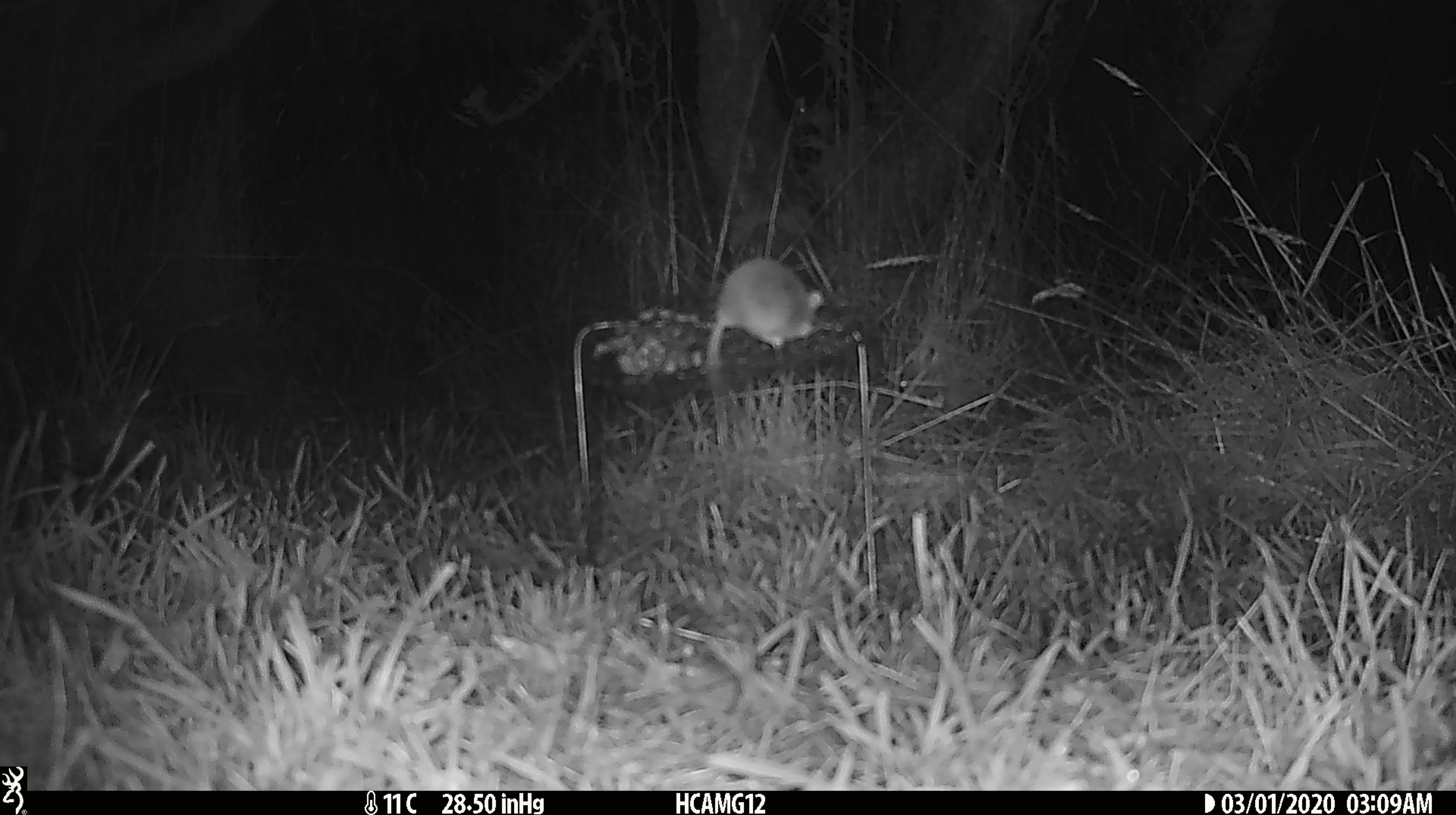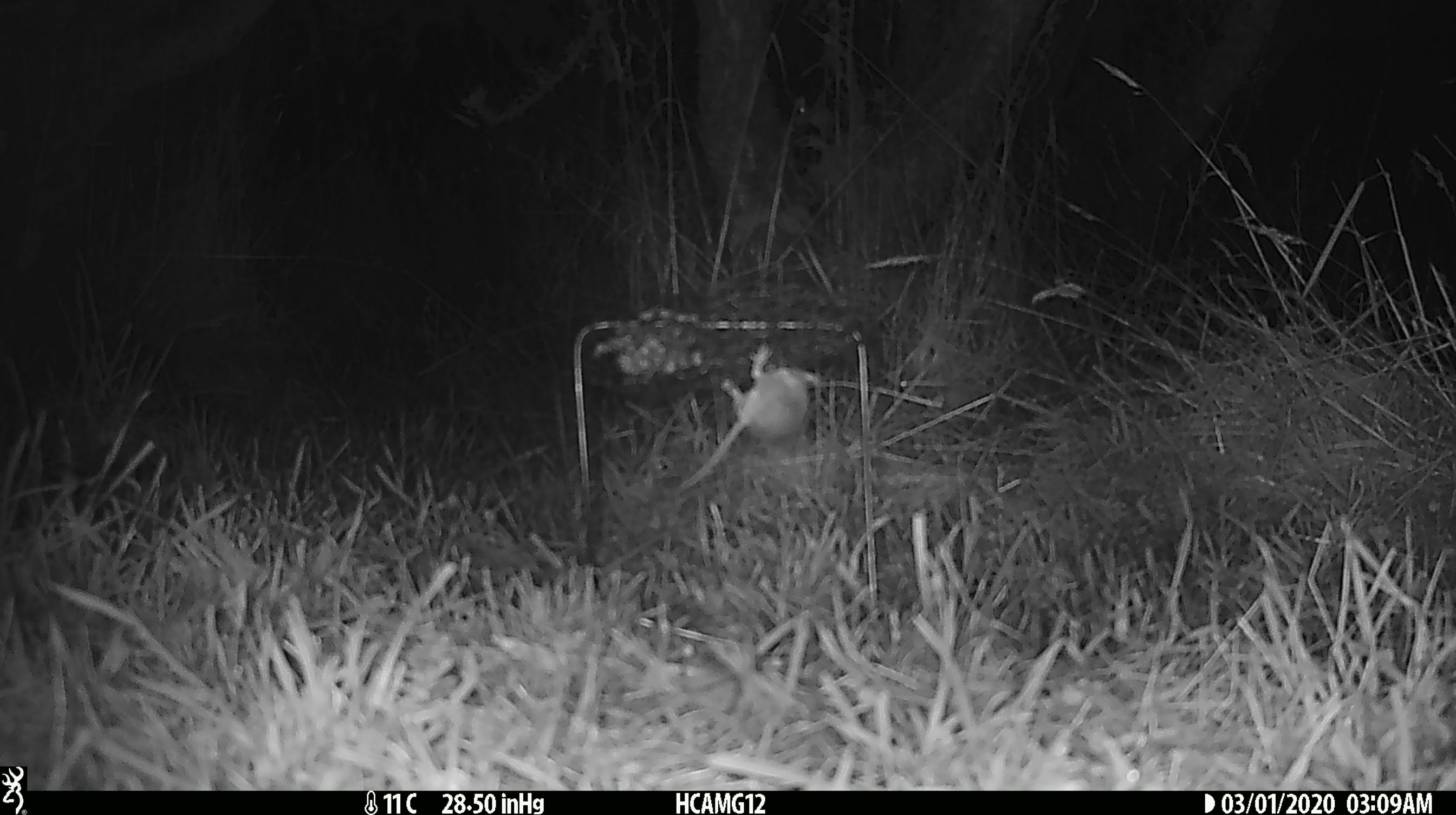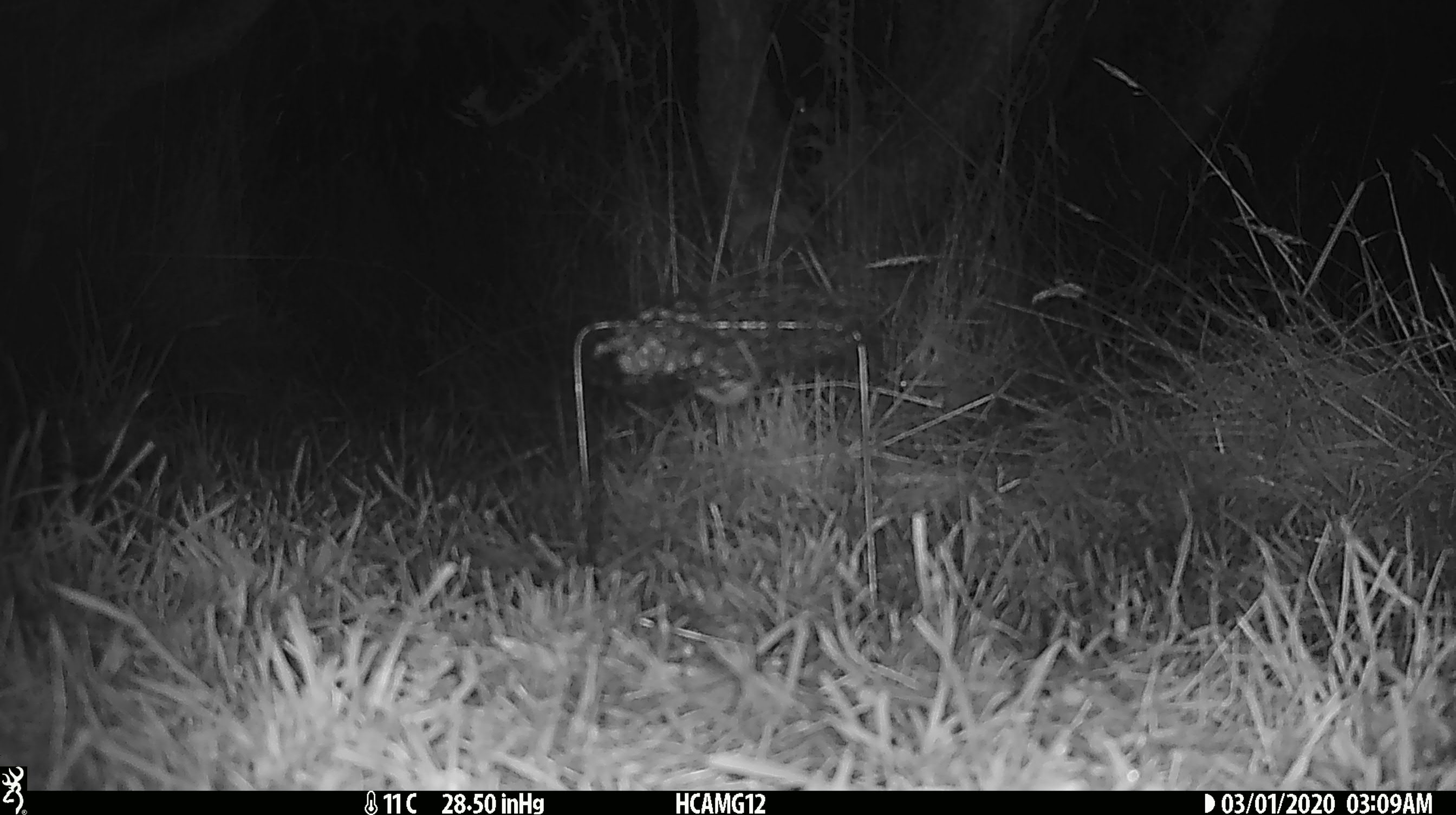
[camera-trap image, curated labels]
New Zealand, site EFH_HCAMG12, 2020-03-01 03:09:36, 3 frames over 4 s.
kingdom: Animalia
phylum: Chordata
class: Mammalia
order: Rodentia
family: Muridae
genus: Mus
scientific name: Mus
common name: mouse